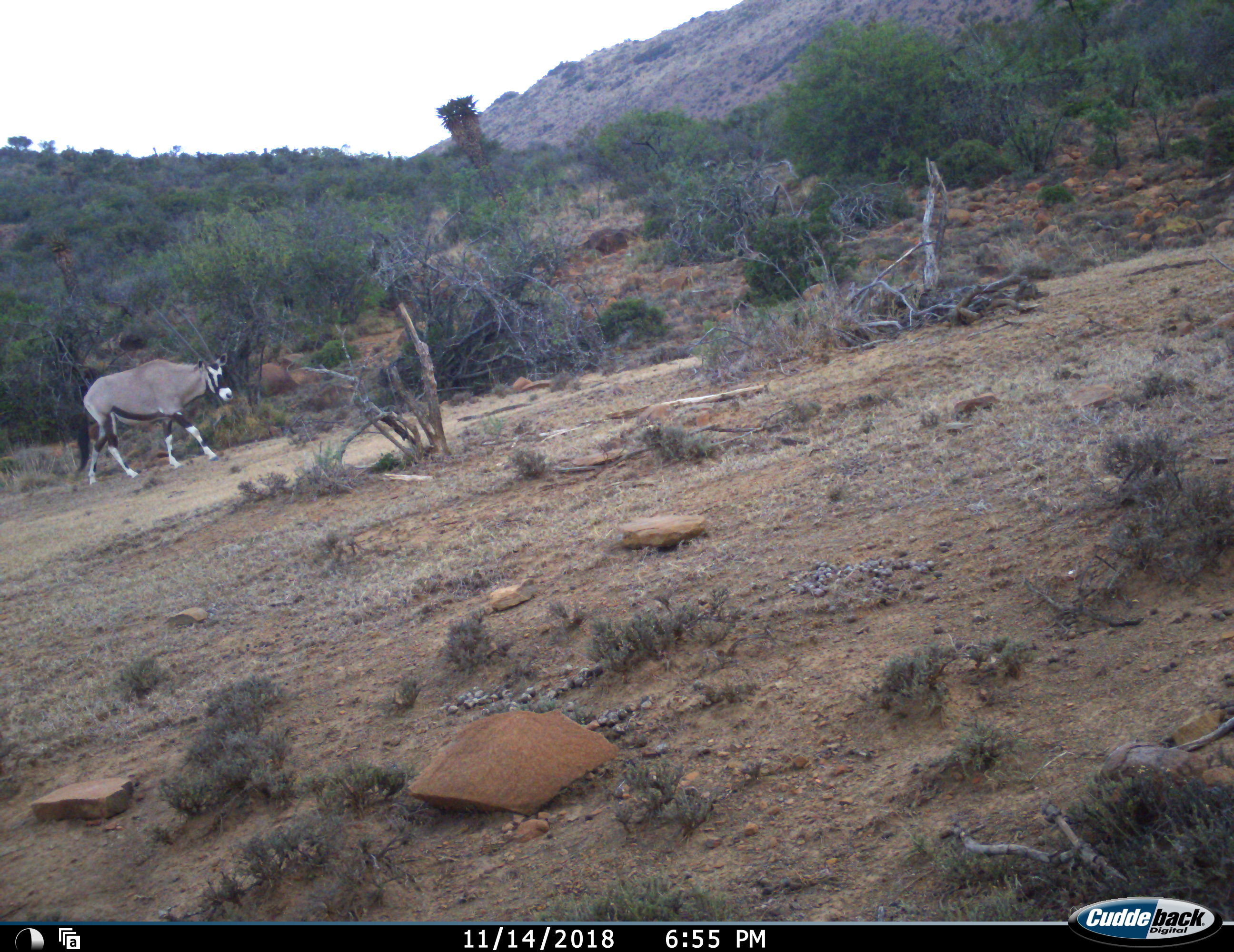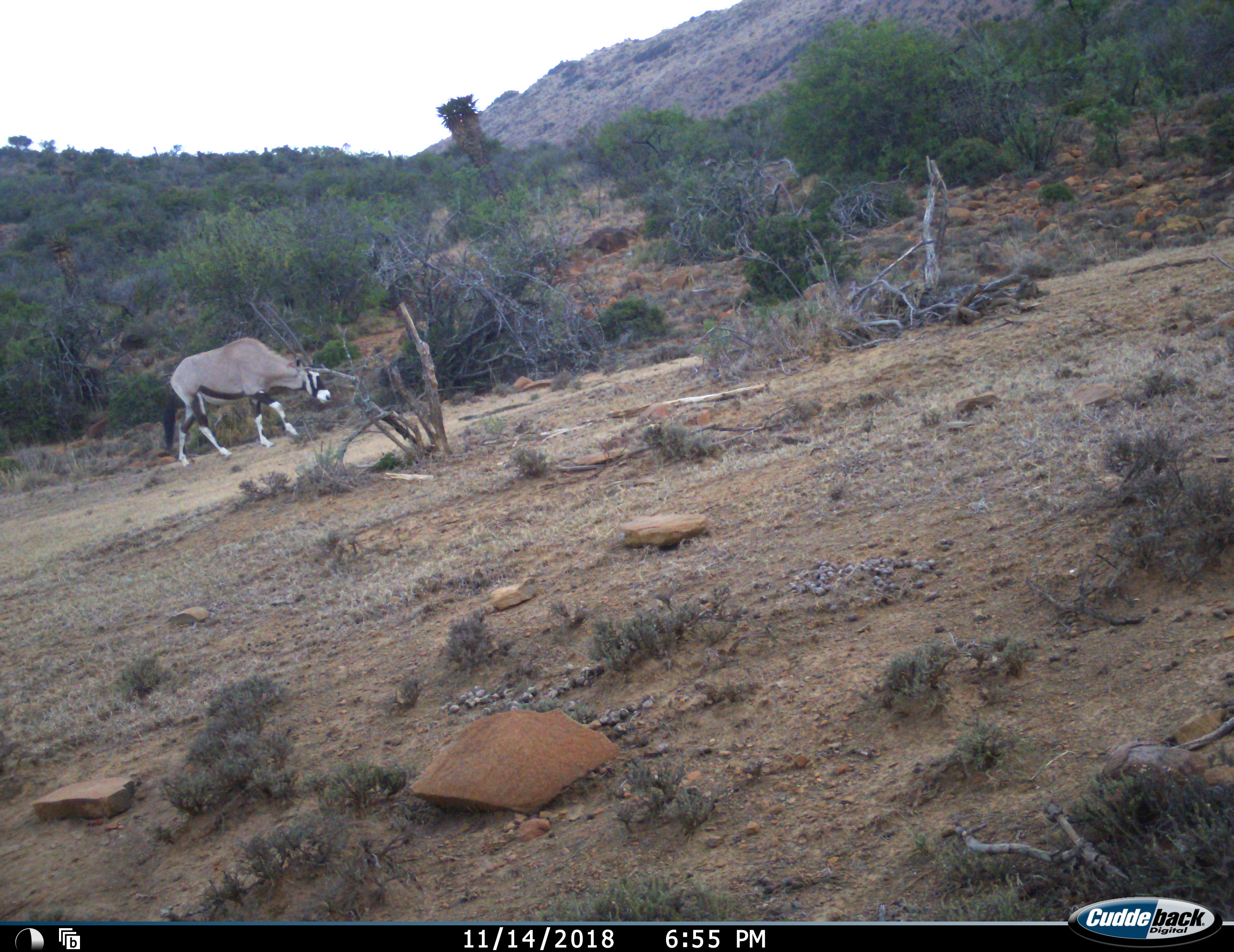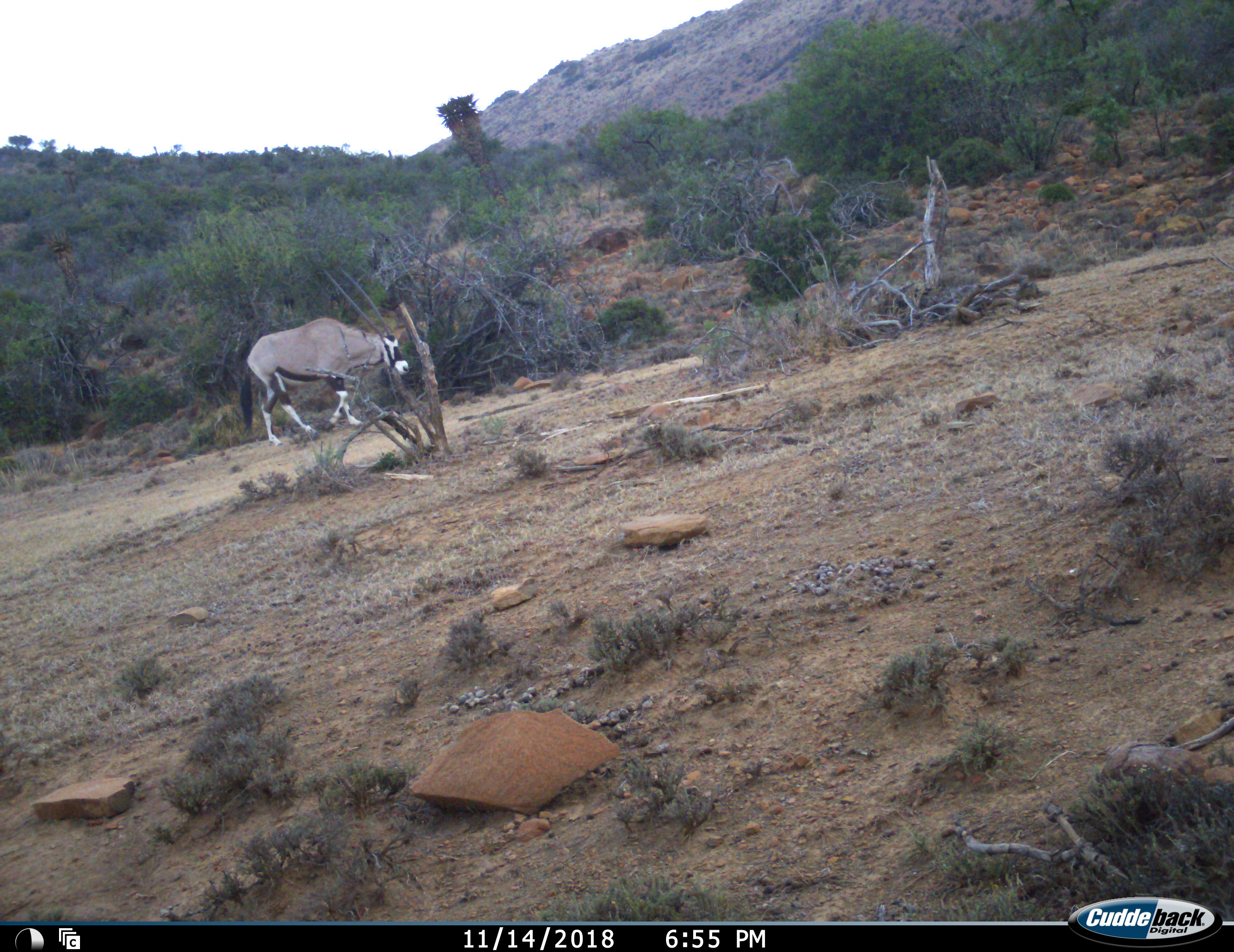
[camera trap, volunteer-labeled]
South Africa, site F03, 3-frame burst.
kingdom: Animalia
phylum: Chordata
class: Mammalia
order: Artiodactyla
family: Bovidae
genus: Oryx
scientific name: Oryx gazella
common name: gemsbok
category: gemsbokoryx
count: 1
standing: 0%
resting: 0%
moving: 100%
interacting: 0%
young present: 0%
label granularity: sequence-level